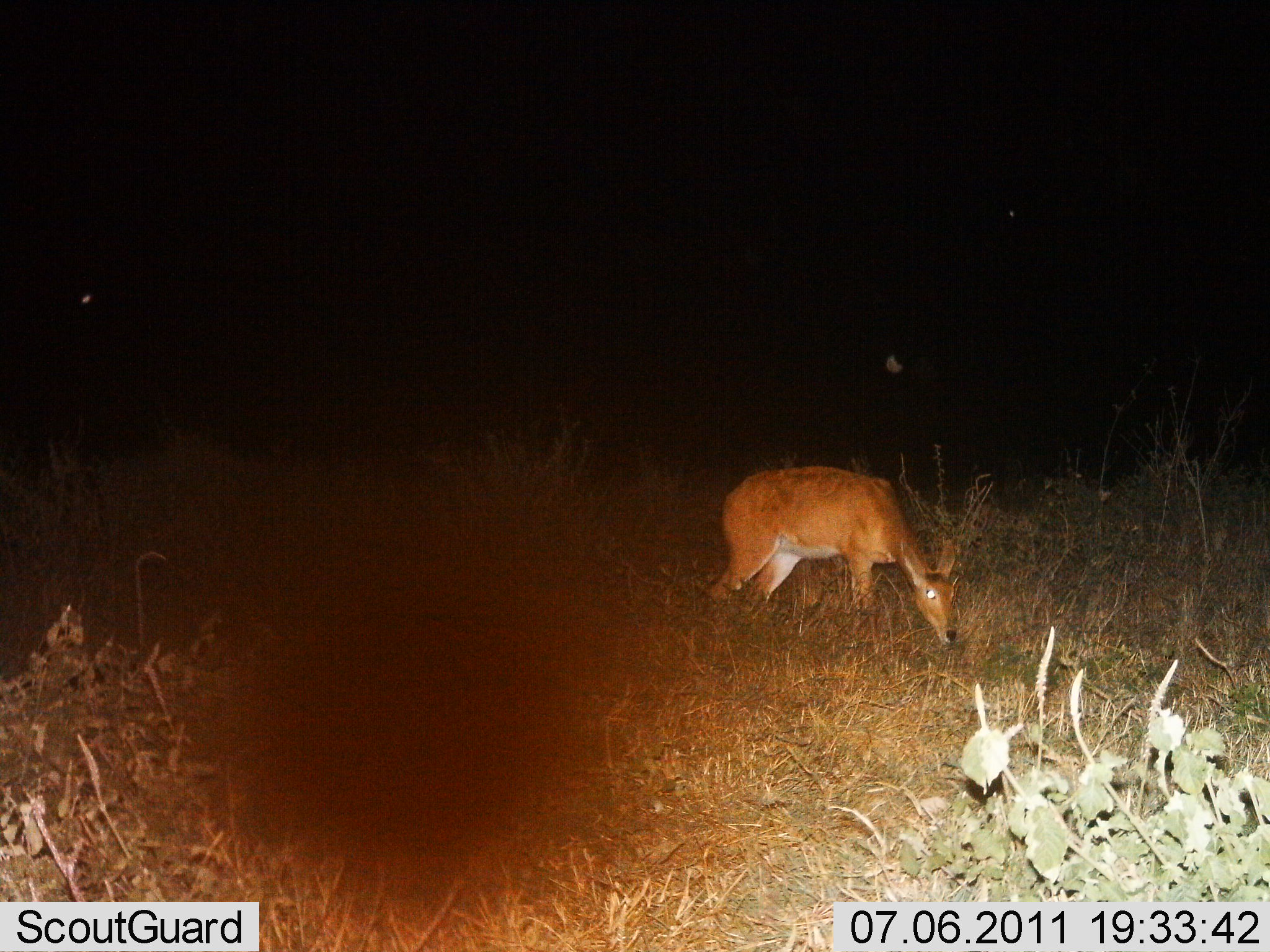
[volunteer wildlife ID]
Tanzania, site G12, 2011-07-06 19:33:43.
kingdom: Animalia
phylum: Chordata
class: Mammalia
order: Artiodactyla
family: Bovidae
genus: Redunca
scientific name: Redunca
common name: reedbuck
Reedbuck (Redunca), count 1. Behavior (volunteer vote fractions): standing 23%, resting 0%, moving 0%, interacting 0%. Young present (vote fraction): 0%. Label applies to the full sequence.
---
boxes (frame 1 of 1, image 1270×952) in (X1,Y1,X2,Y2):
animal: (705,465,962,648)